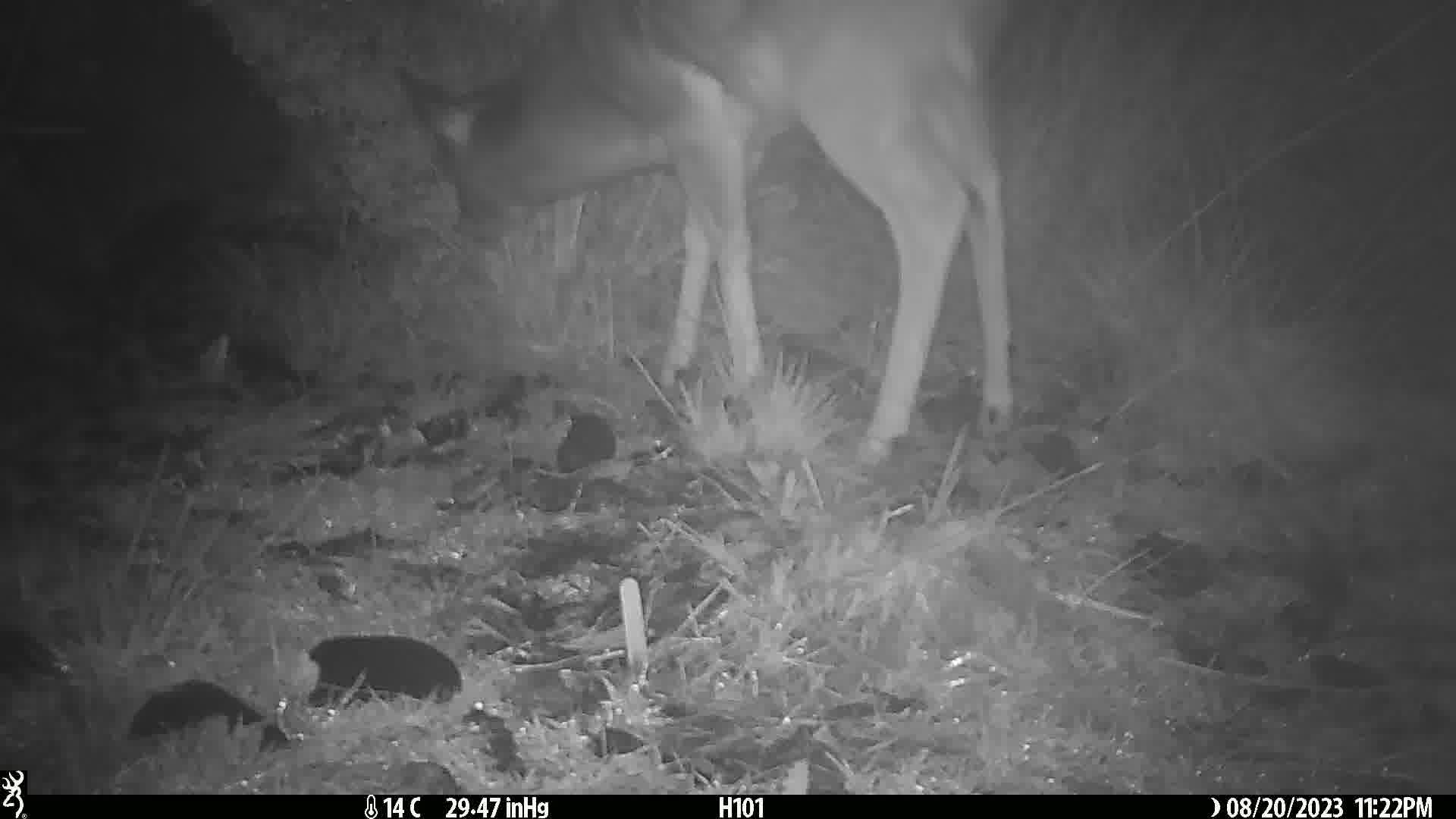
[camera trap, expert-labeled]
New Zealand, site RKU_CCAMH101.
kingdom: Animalia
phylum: Chordata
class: Mammalia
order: Artiodactyla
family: Cervidae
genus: Odocoileus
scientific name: Odocoileus virginianus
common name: white-tailed deer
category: white tailed deer